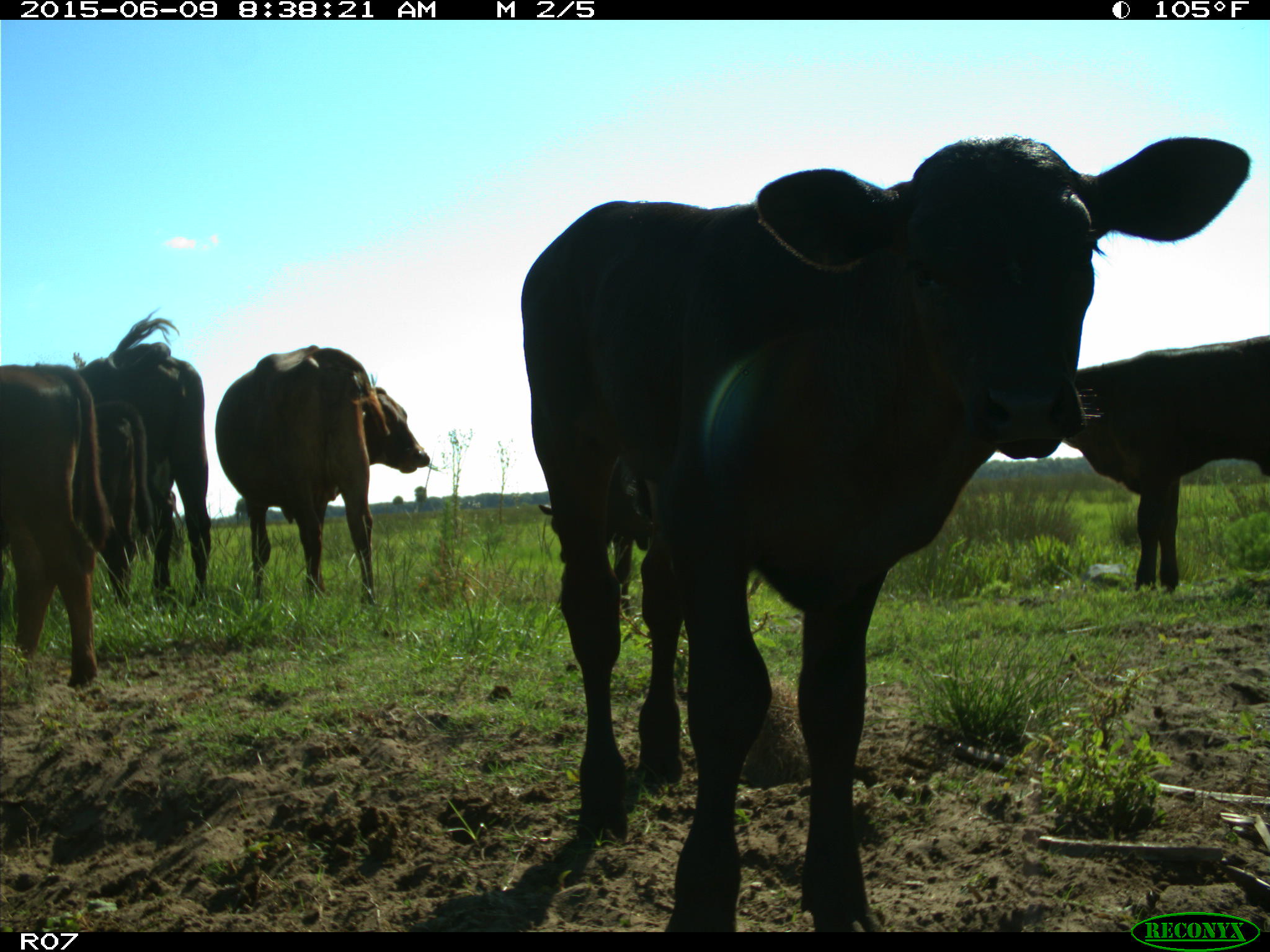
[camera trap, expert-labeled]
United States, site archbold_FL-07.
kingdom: Animalia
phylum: Chordata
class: Mammalia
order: Artiodactyla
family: Bovidae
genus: Bos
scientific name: Bos taurus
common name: domestic cow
Bos taurus (domestic cow).